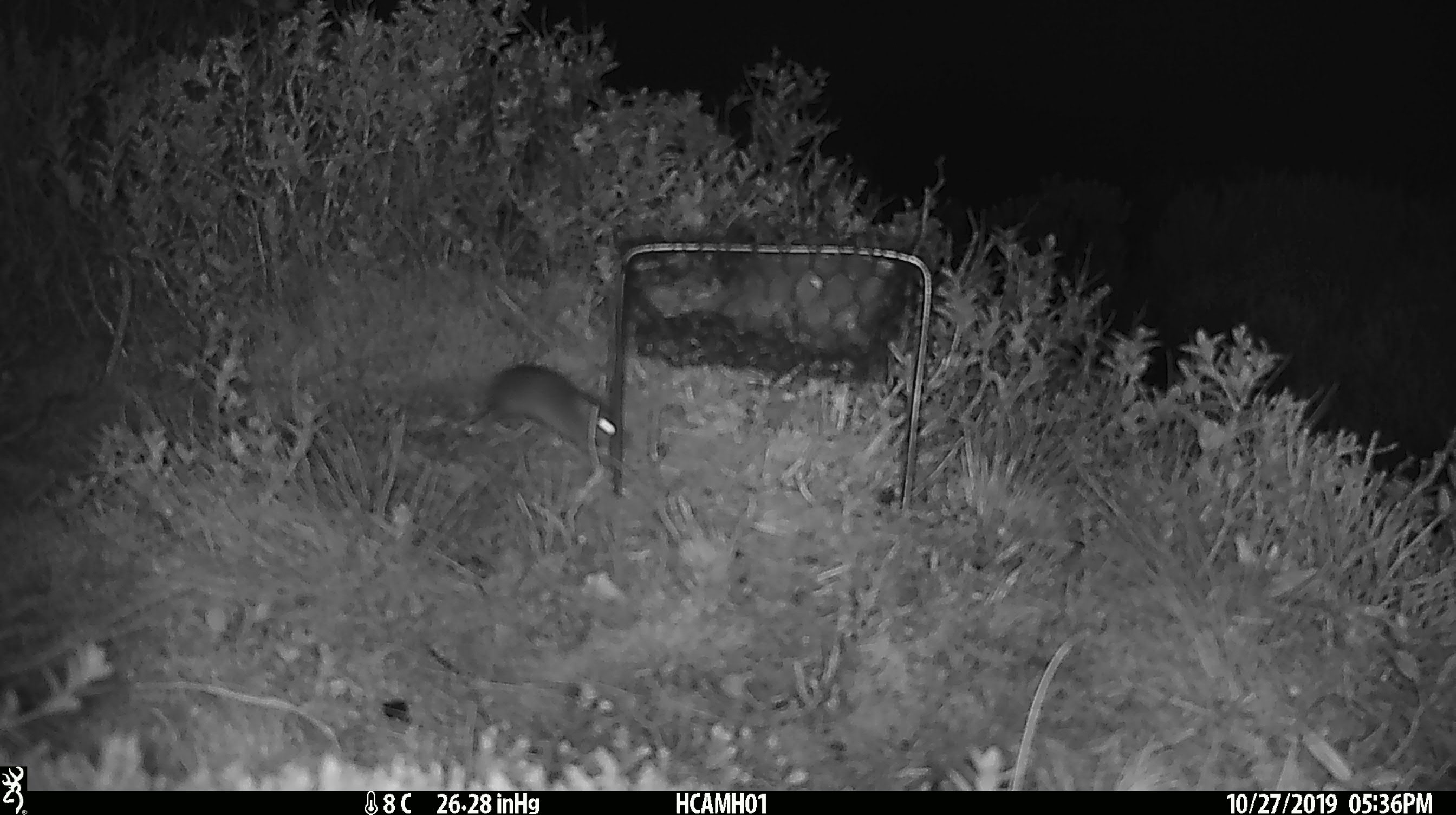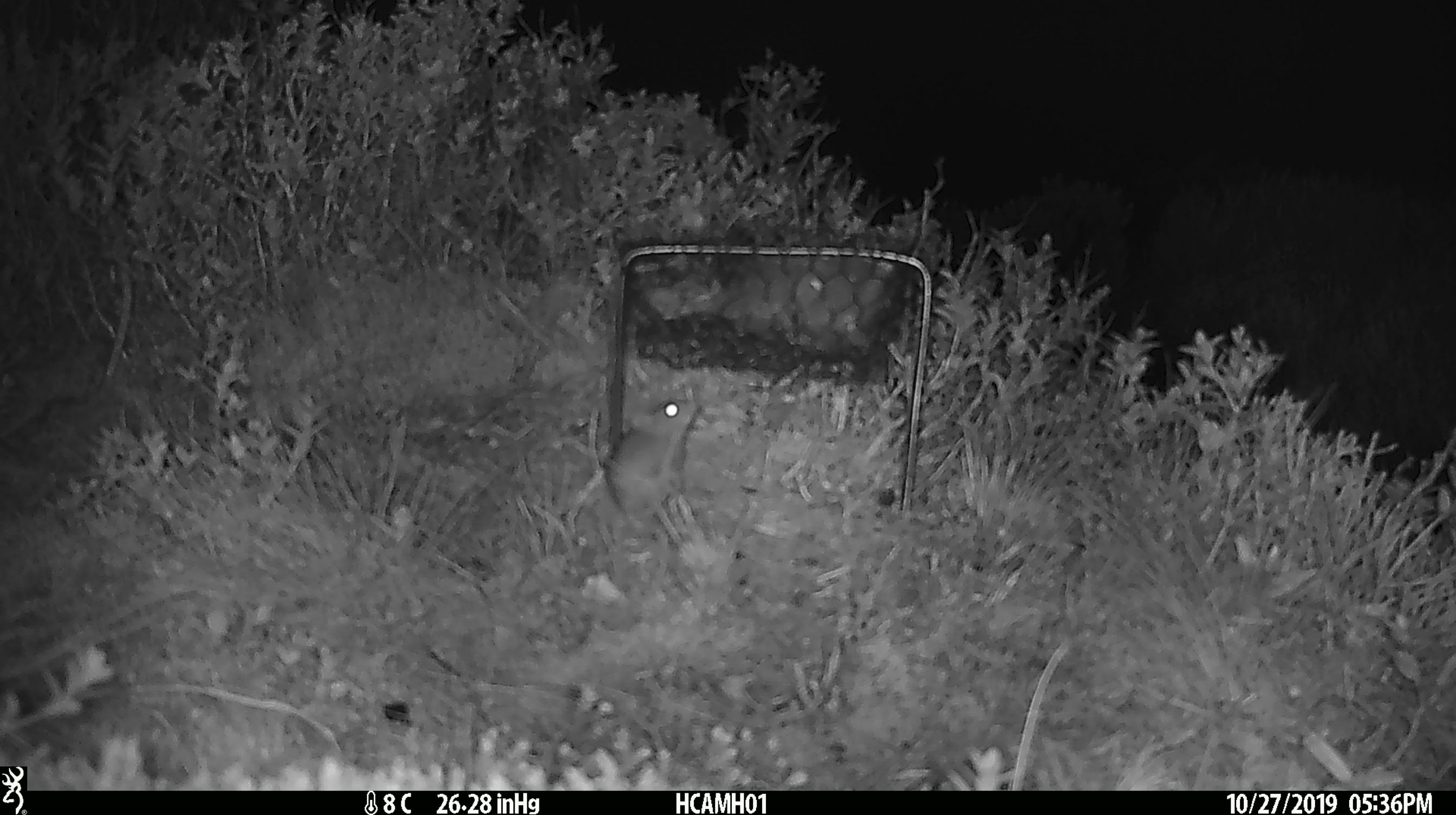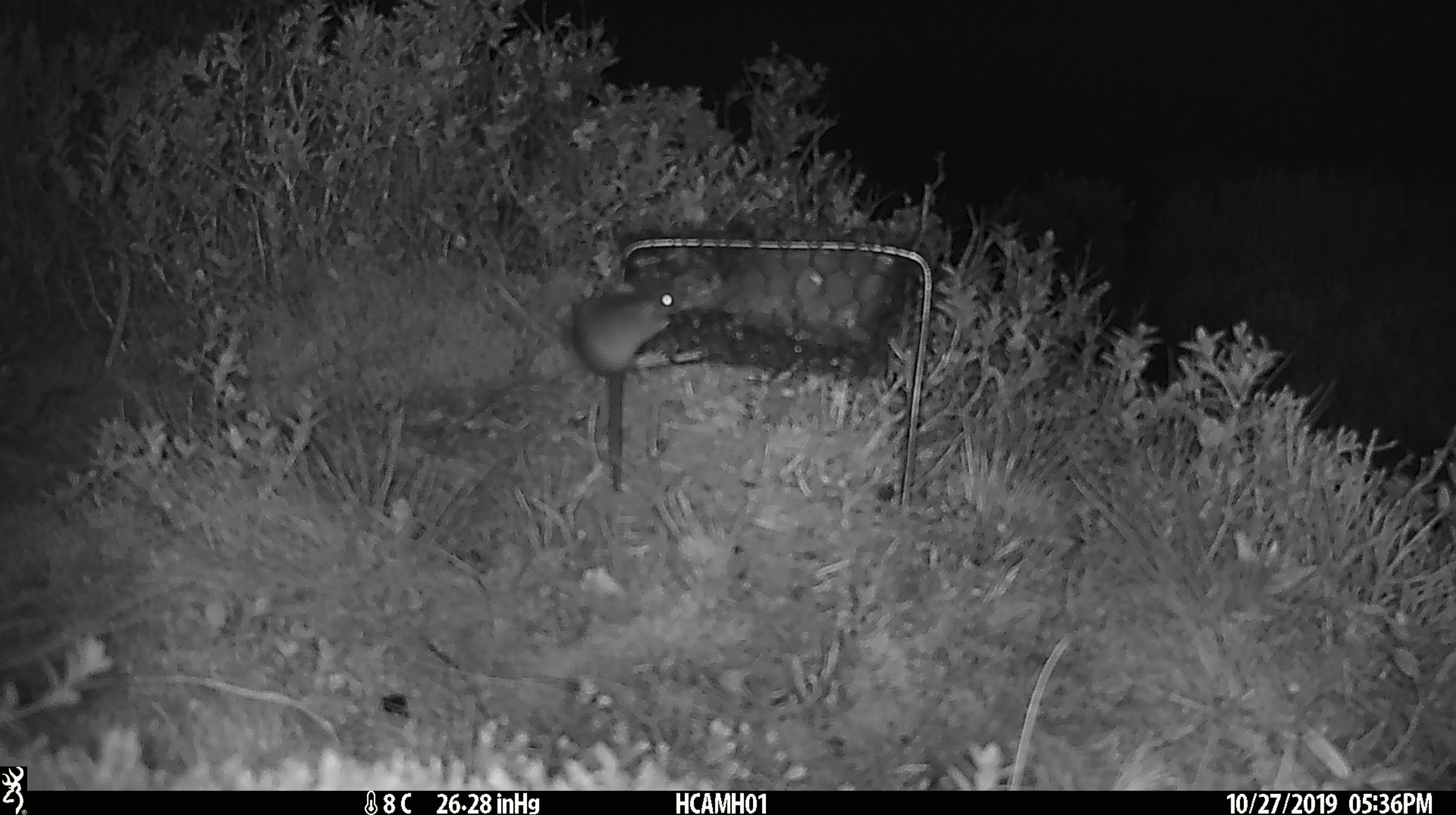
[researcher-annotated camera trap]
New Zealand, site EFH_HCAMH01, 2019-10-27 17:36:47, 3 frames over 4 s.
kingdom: Animalia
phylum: Chordata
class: Mammalia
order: Rodentia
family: Muridae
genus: Mus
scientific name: Mus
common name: mouse